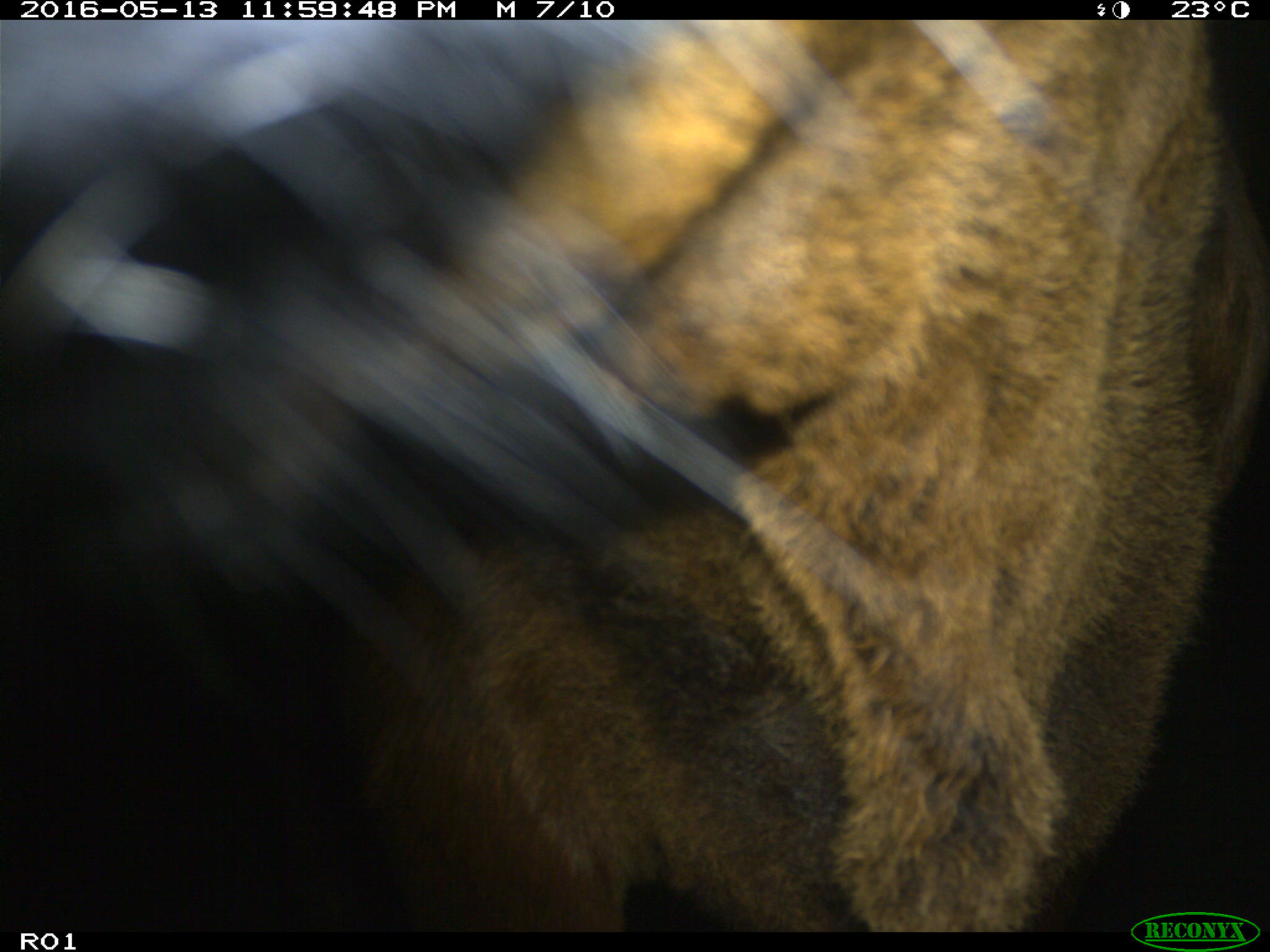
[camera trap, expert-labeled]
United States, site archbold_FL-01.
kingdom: Animalia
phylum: Chordata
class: Mammalia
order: Artiodactyla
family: Bovidae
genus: Bos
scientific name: Bos taurus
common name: domestic cow